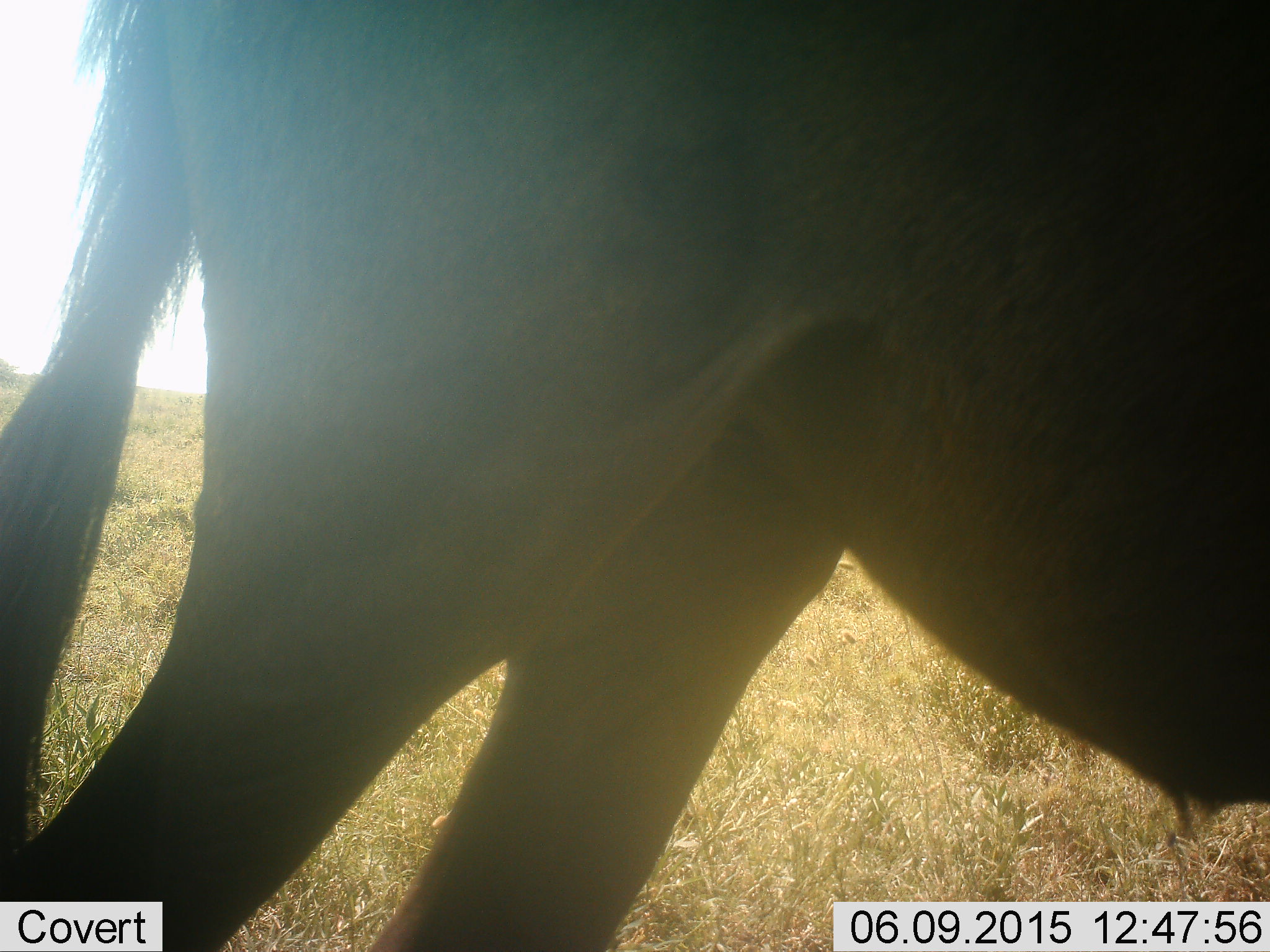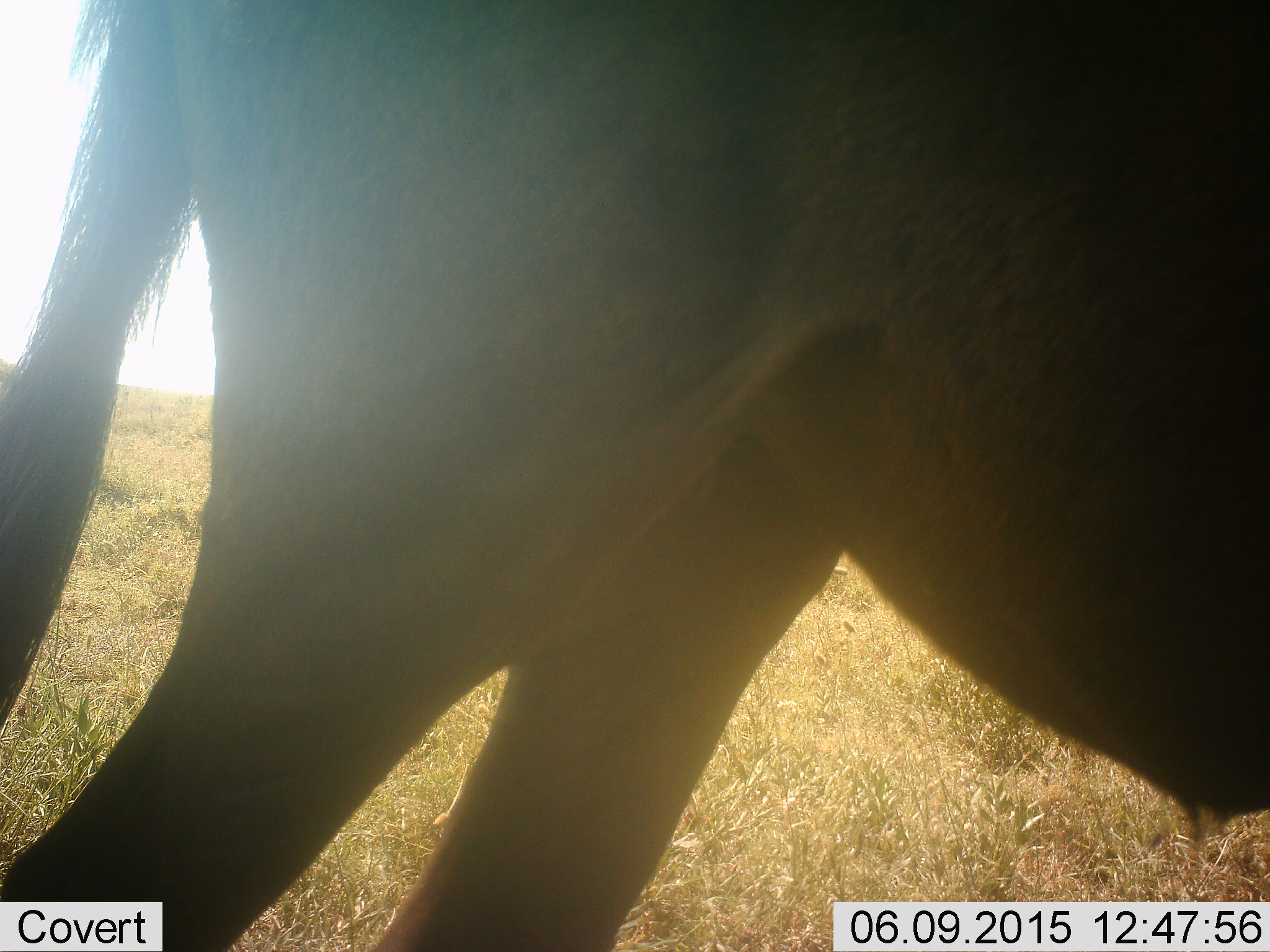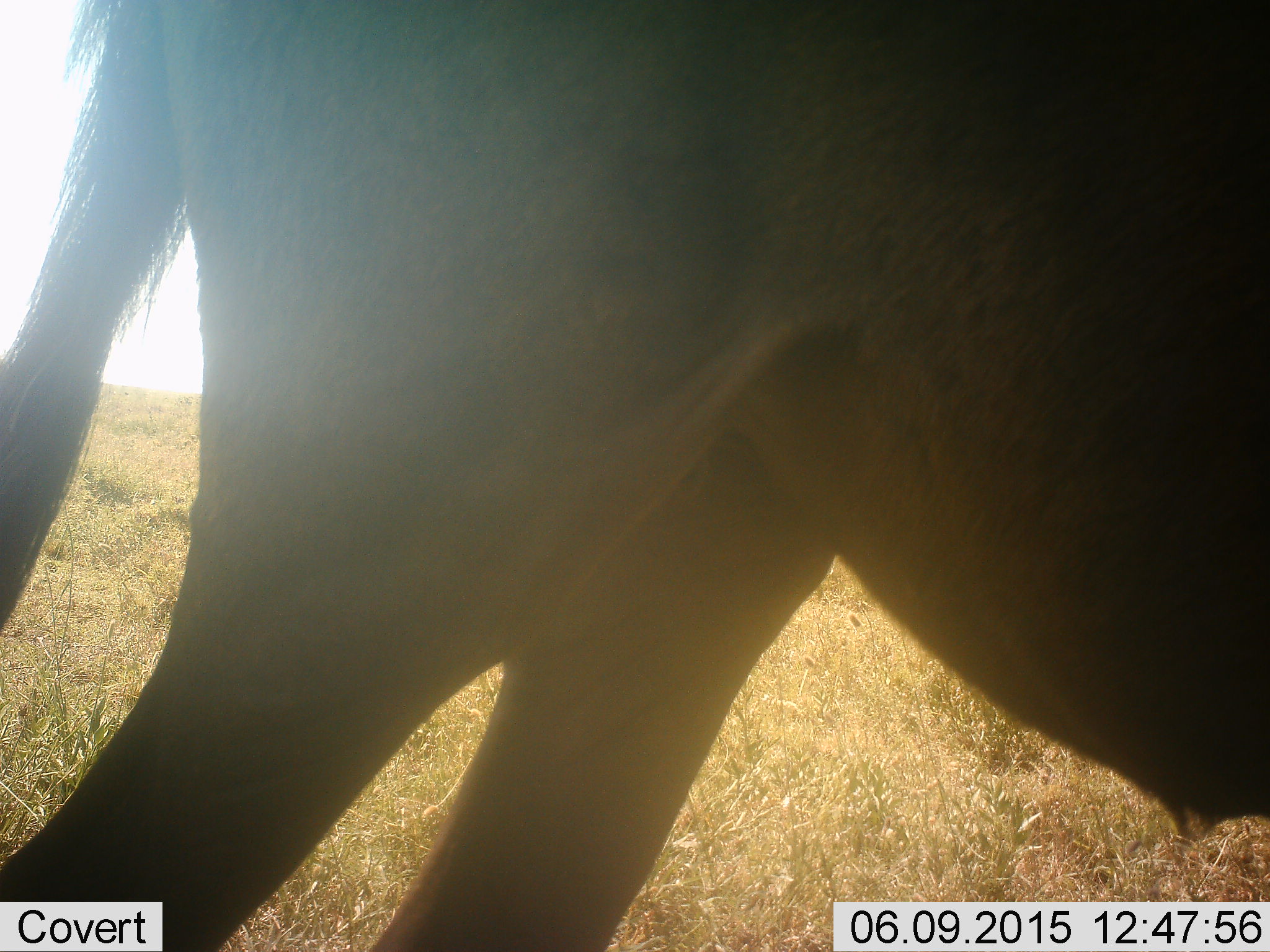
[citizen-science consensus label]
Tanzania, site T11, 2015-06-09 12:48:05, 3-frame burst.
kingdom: Animalia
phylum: Chordata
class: Mammalia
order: Artiodactyla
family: Bovidae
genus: Connochaetes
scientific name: Connochaetes taurinus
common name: blue wildebeest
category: wildebeest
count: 1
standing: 100%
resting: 0%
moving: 0%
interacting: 0%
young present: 0%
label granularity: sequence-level